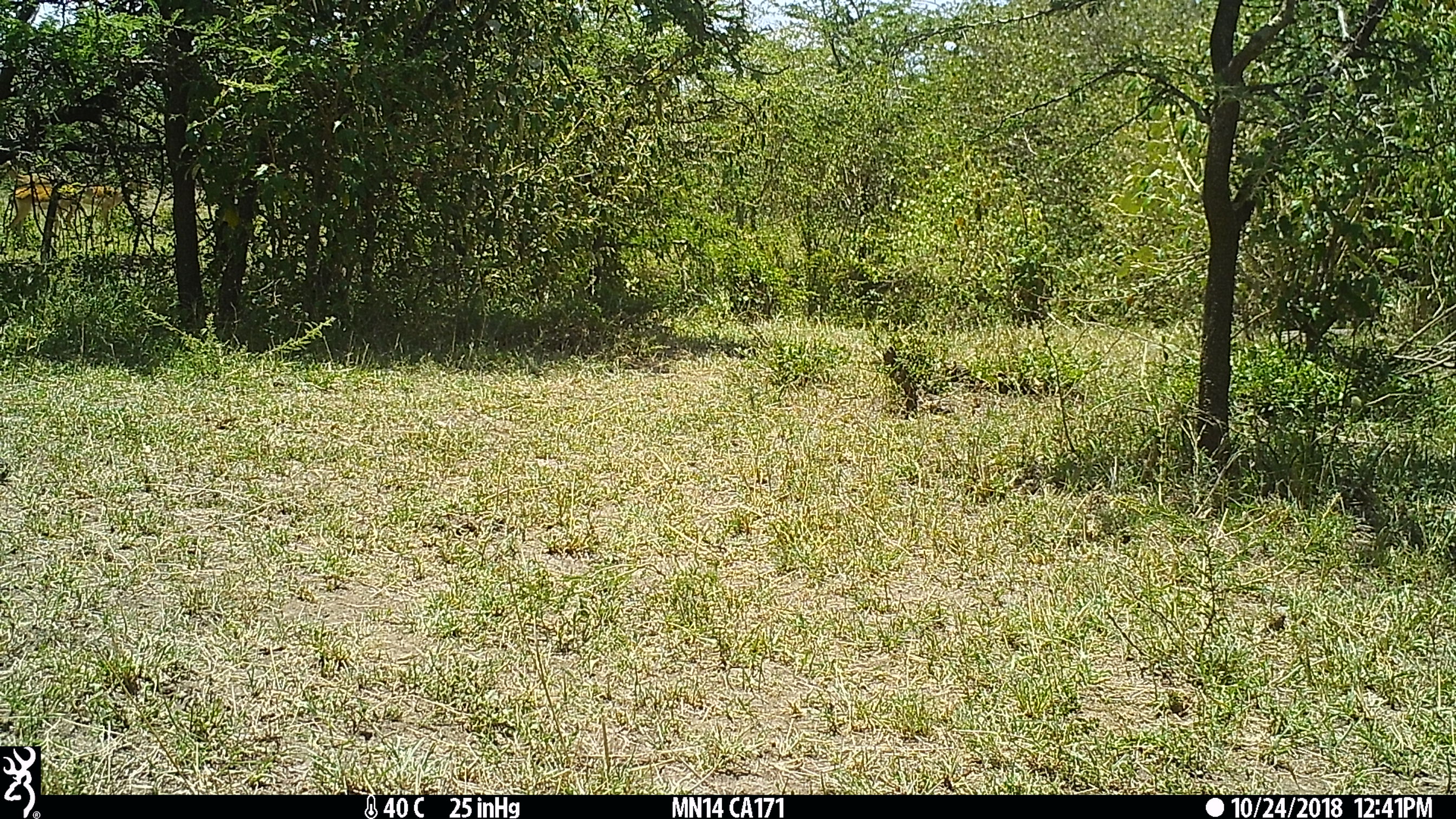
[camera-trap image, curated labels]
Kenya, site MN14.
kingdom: Animalia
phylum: Chordata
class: Mammalia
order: Artiodactyla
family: Bovidae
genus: Aepyceros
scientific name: Aepyceros melampus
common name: impala